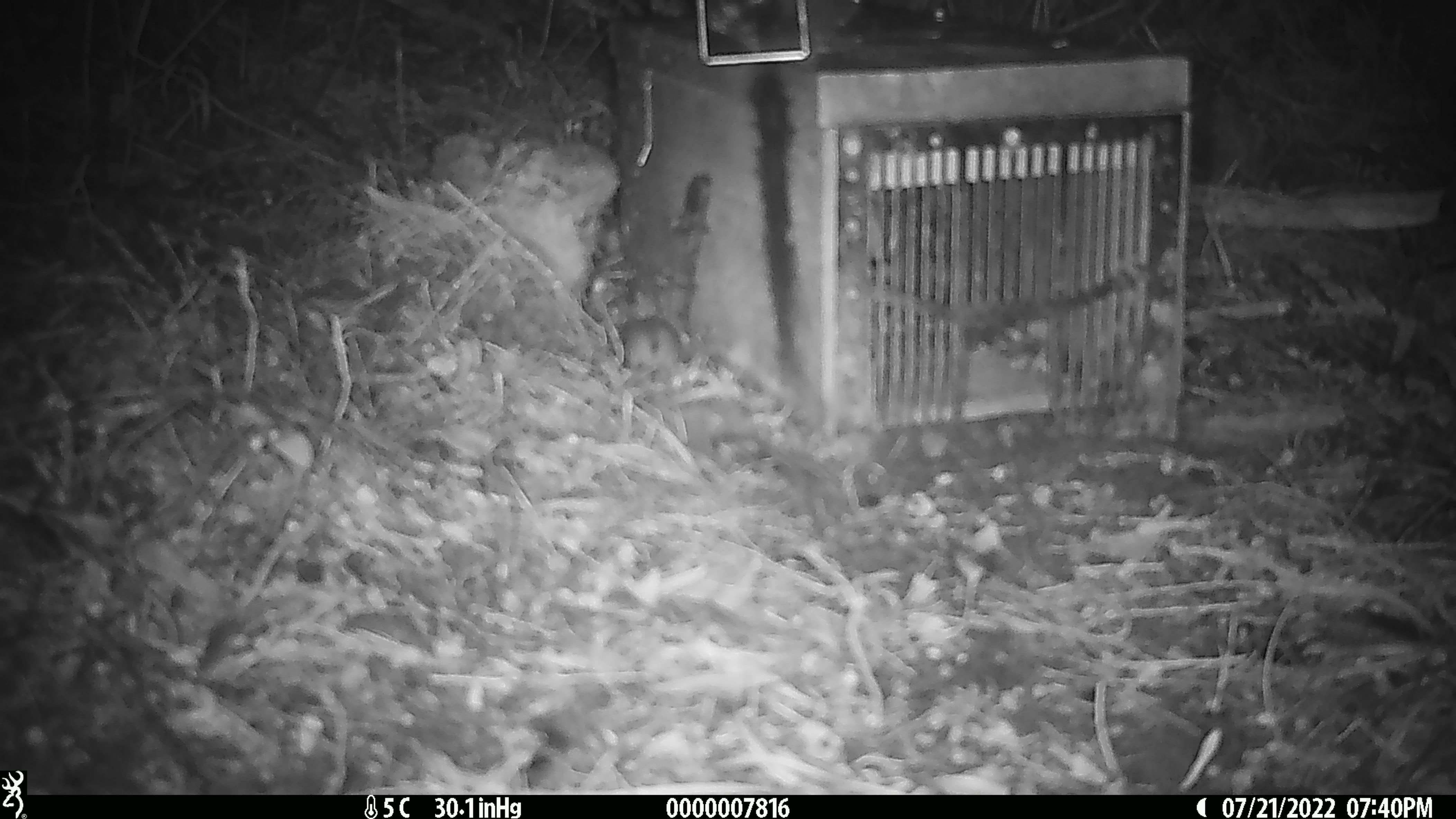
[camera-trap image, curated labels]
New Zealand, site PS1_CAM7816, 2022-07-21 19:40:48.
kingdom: Animalia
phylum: Chordata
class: Mammalia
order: Rodentia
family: Muridae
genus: Mus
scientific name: Mus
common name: mouse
Mouse (Mus).